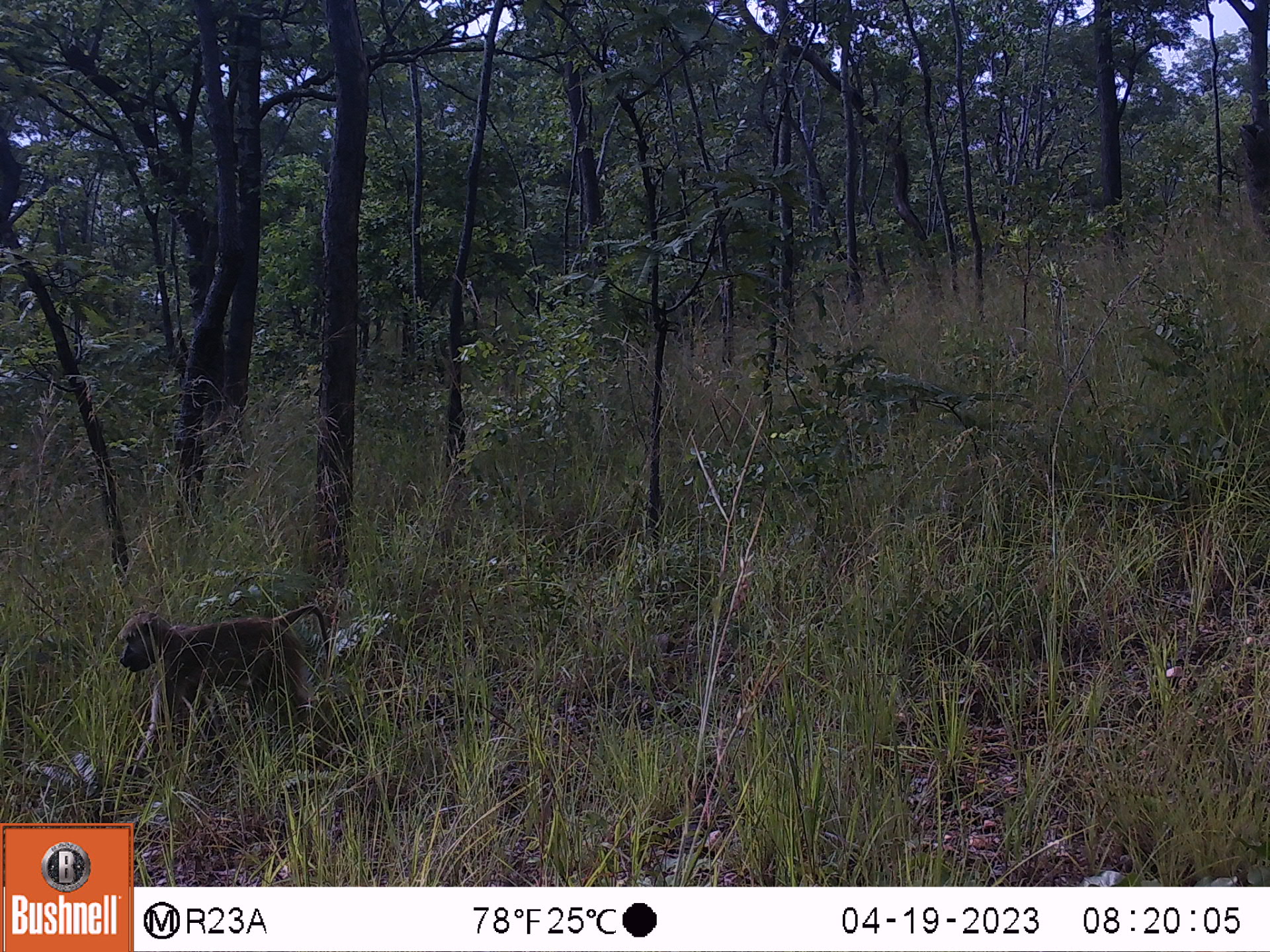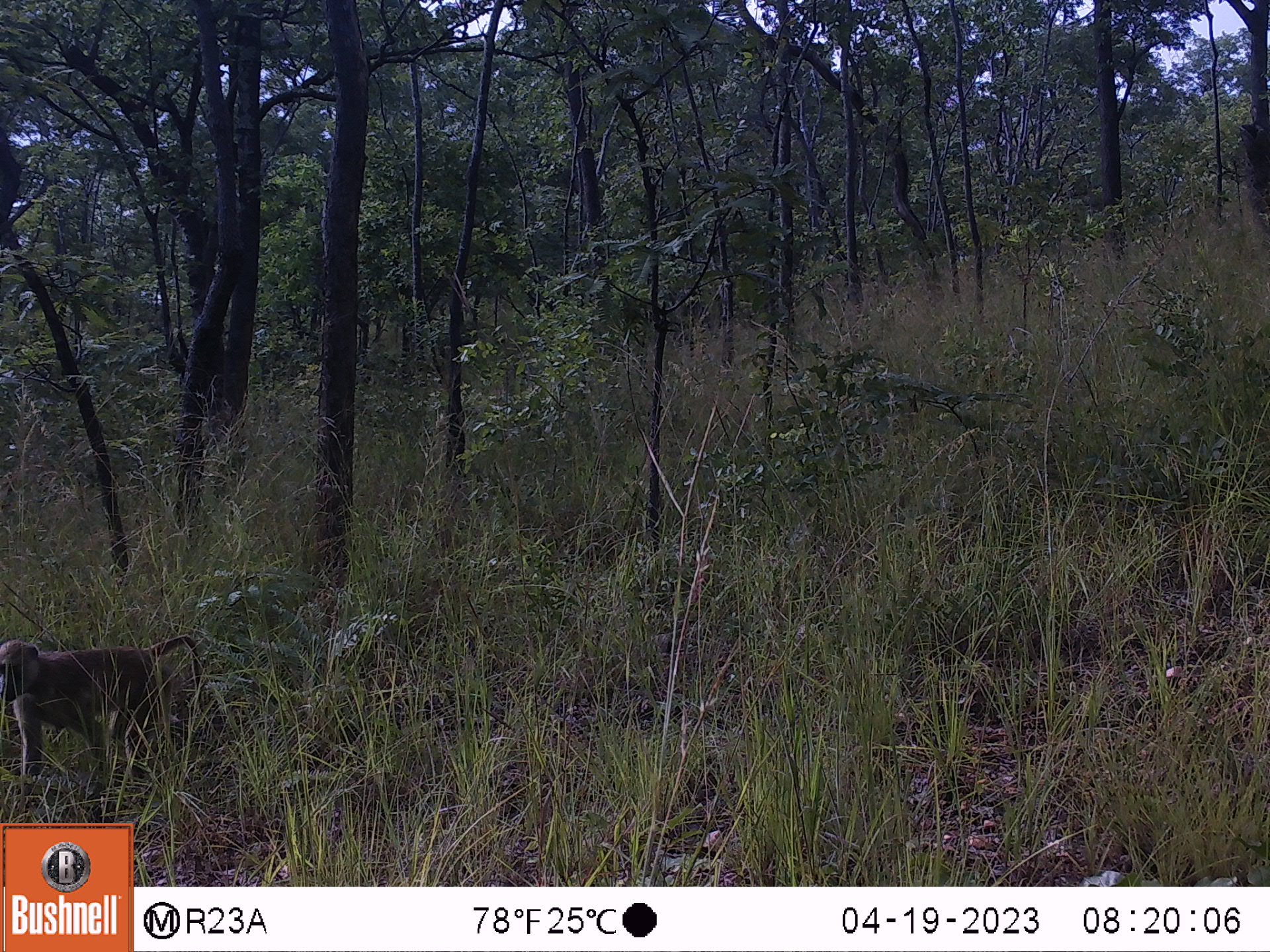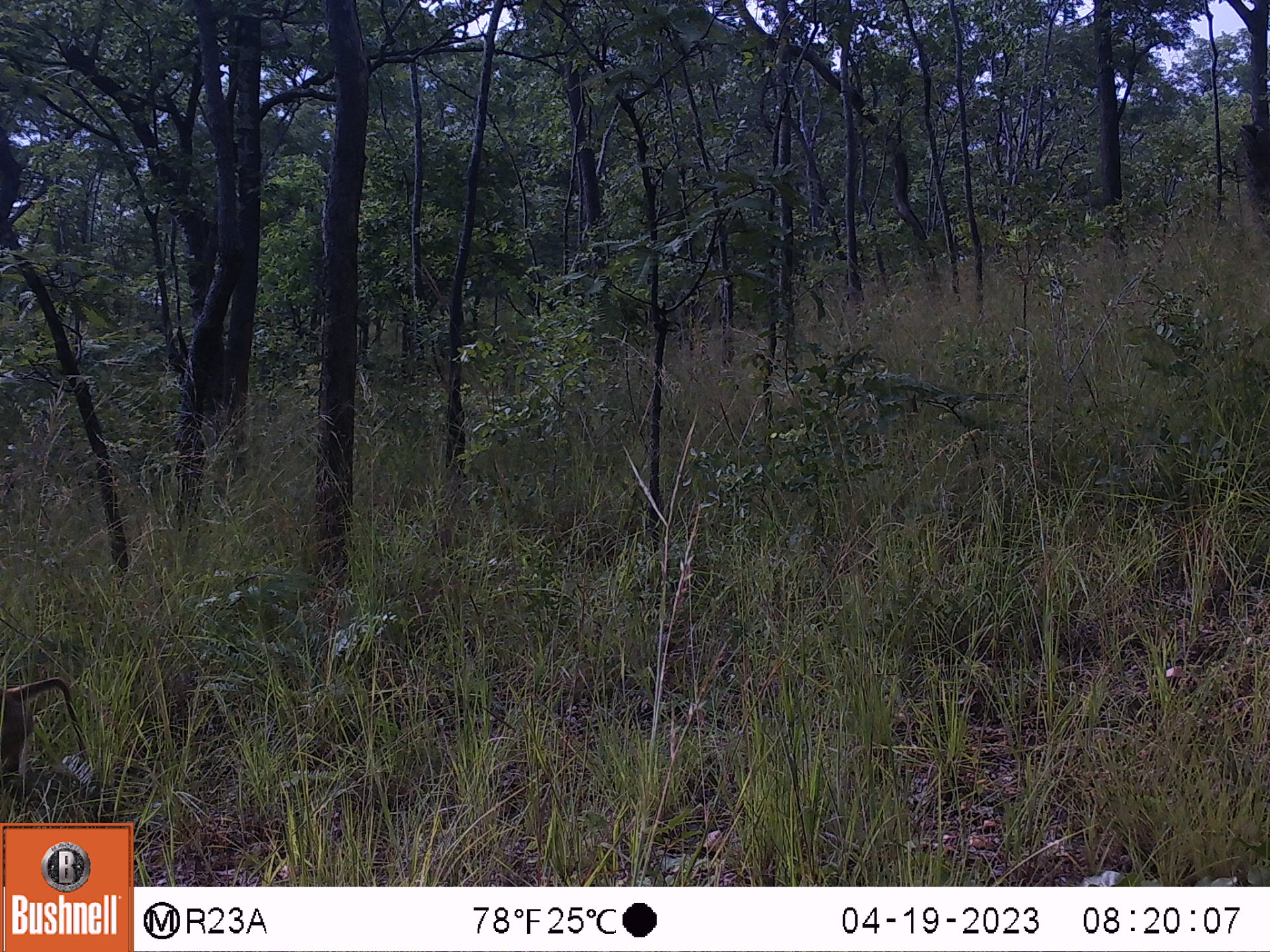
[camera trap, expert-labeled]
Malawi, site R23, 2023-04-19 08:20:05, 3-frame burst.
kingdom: Animalia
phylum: Chordata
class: Mammalia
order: Primates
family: Cercopithecidae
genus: Papio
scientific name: Papio cynocephalus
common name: yellow baboon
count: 1